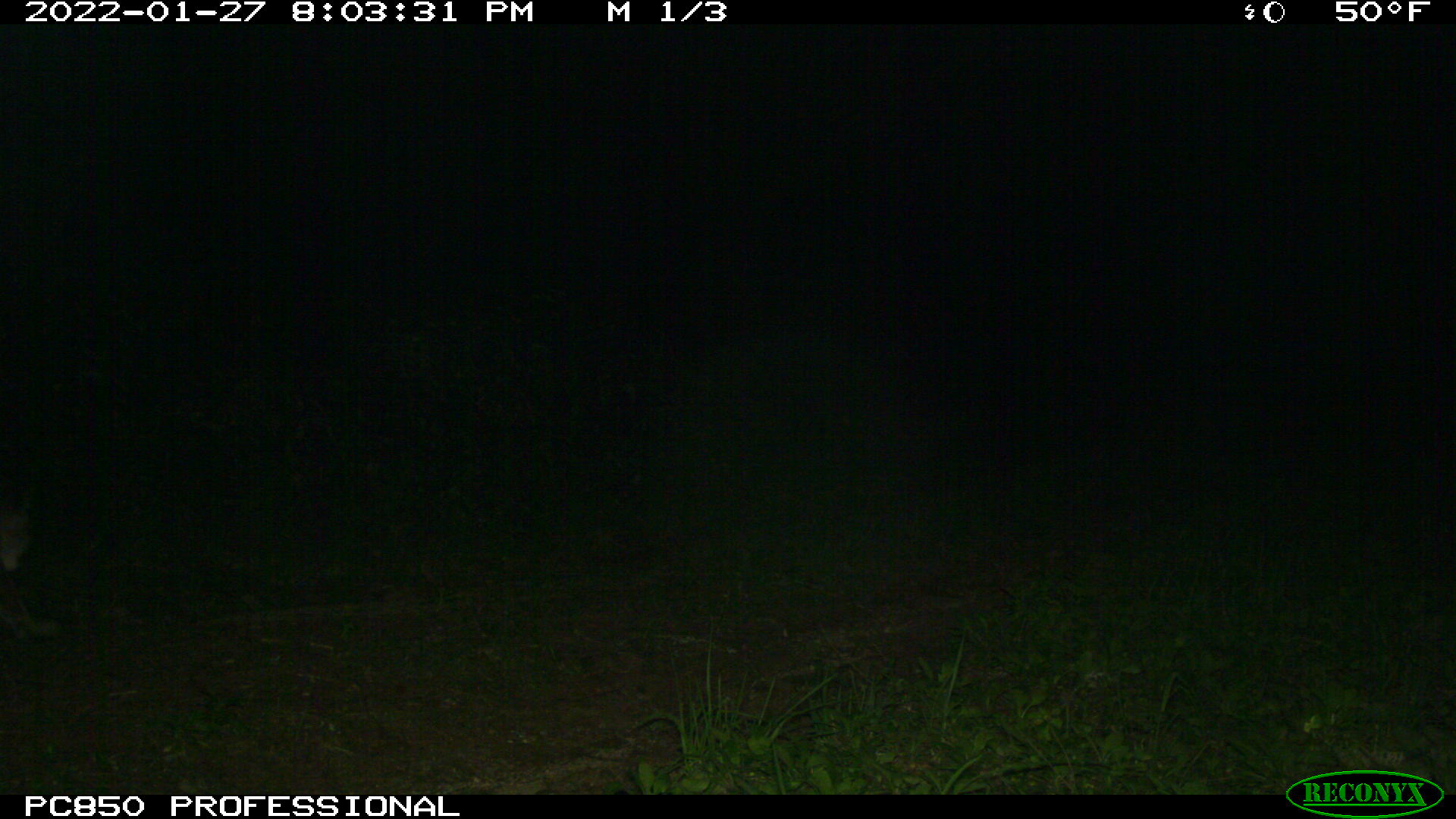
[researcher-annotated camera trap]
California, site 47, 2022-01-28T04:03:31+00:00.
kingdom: Animalia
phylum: Chordata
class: Mammalia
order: Carnivora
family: Felidae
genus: Puma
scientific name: Puma concolor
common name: puma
Puma (Puma concolor).